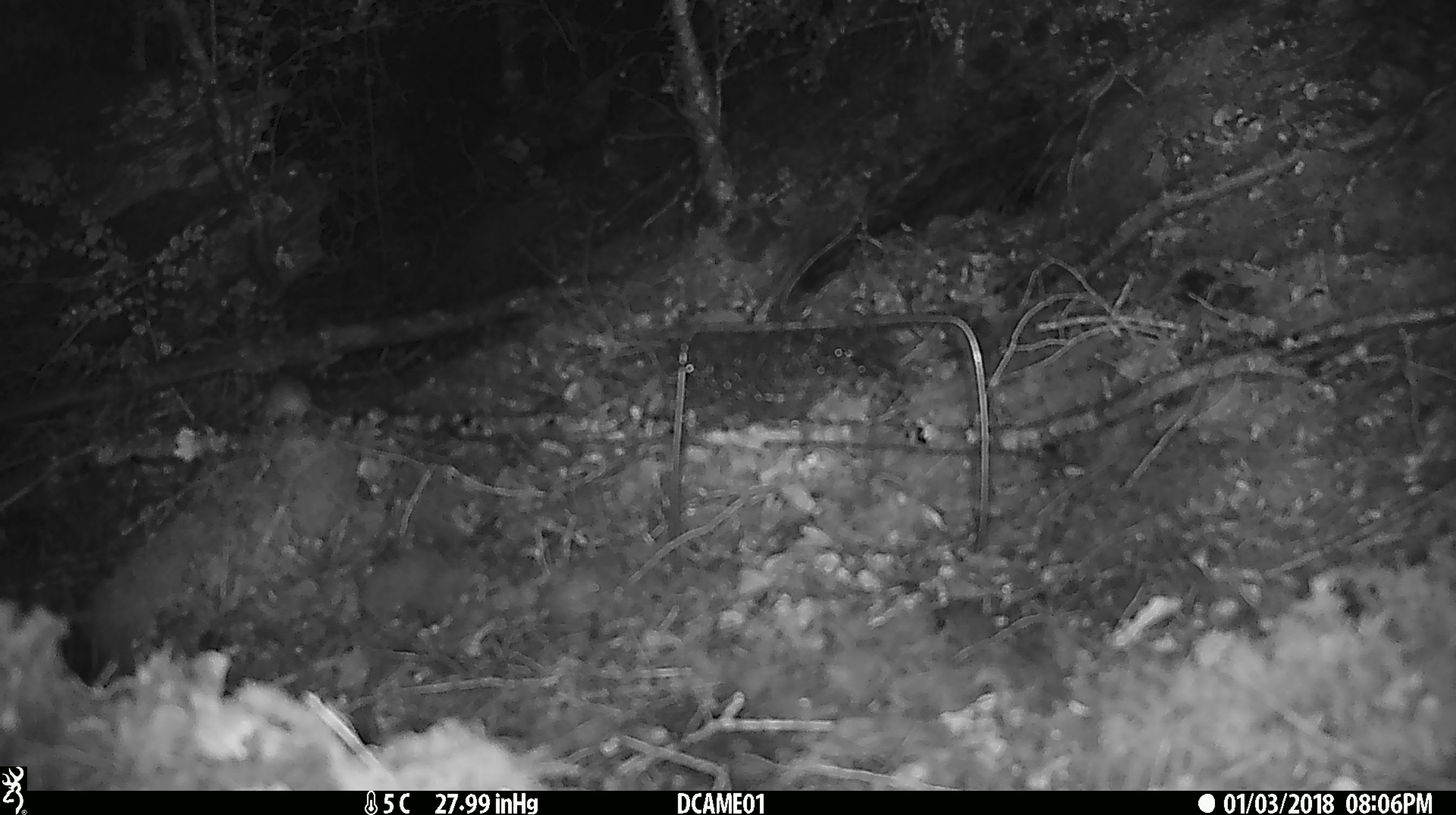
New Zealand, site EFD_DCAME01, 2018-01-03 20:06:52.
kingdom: Animalia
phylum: Chordata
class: Mammalia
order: Rodentia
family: Muridae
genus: Mus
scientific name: Mus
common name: mouse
Mouse (Mus).